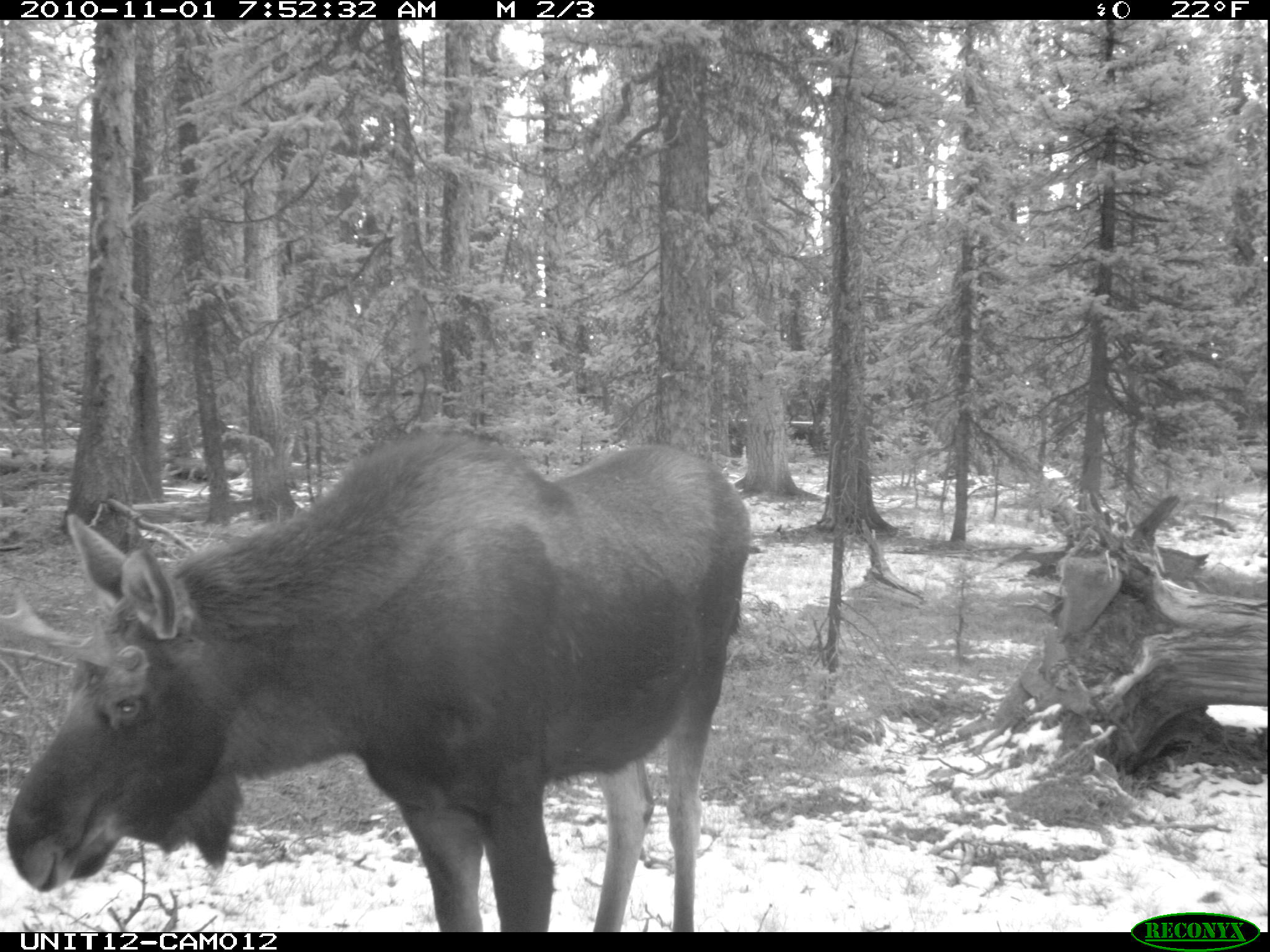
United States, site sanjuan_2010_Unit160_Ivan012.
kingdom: Animalia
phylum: Chordata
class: Mammalia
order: Artiodactyla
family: Cervidae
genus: Alces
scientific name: Alces alces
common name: moose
Alces alces (moose).